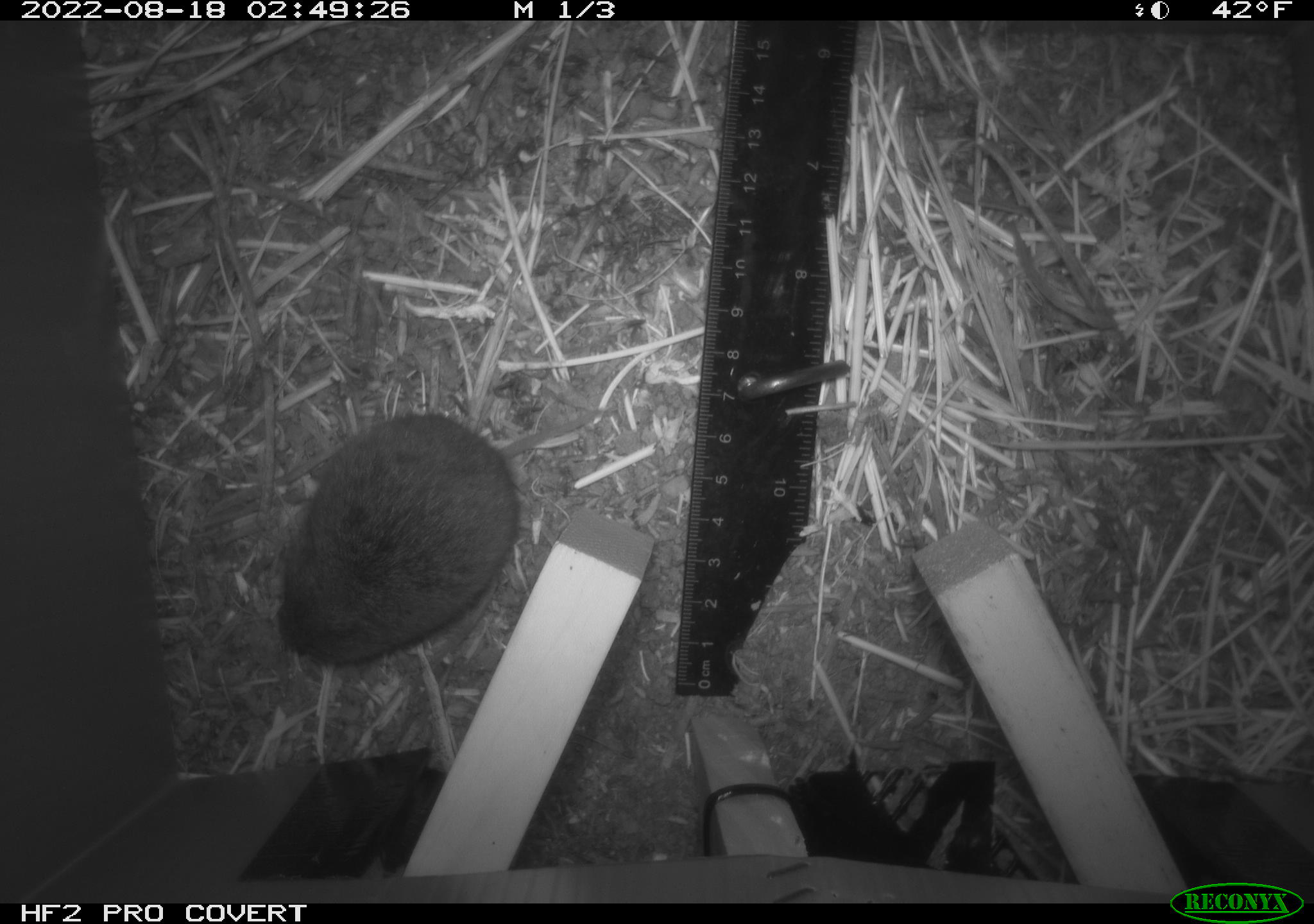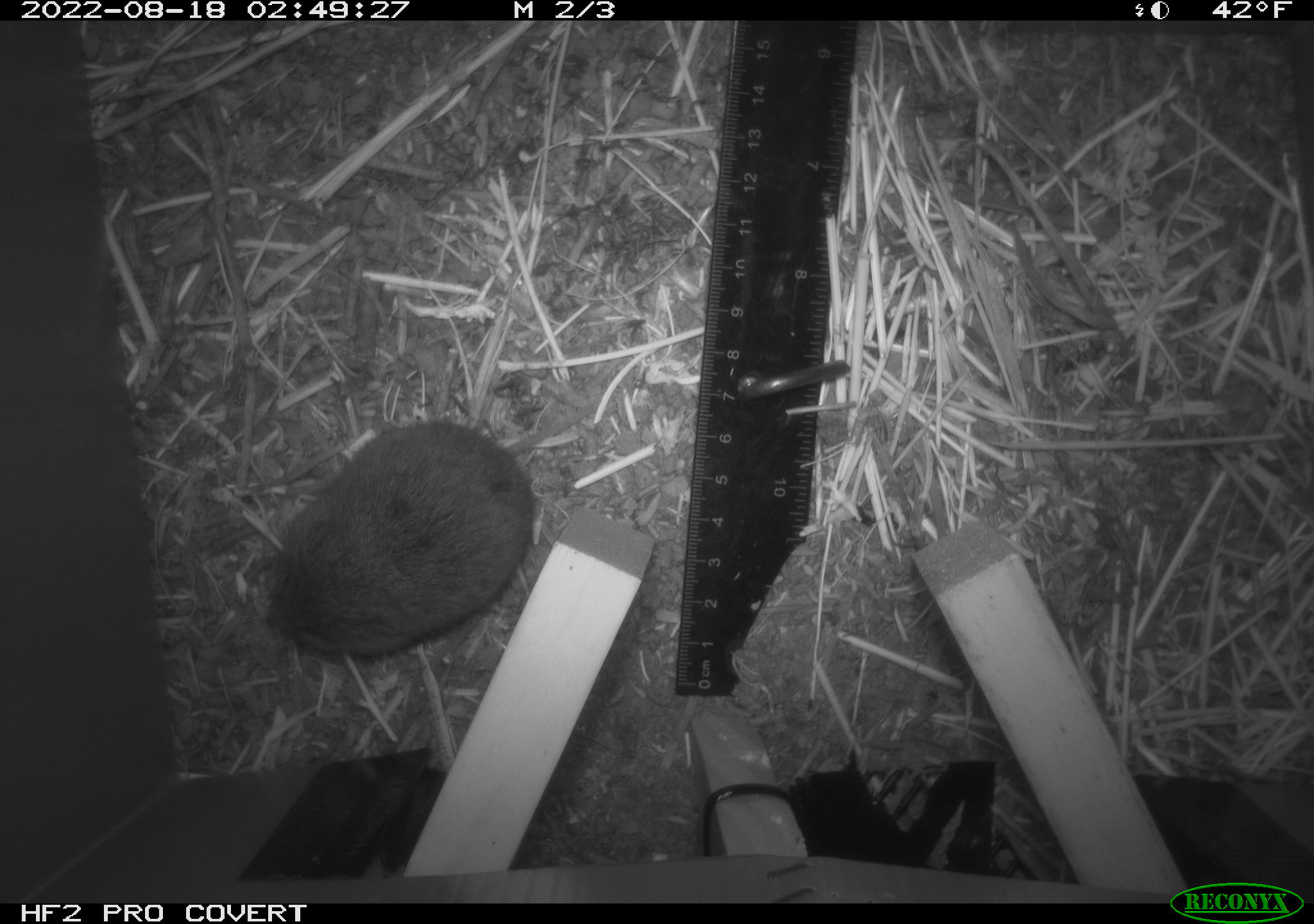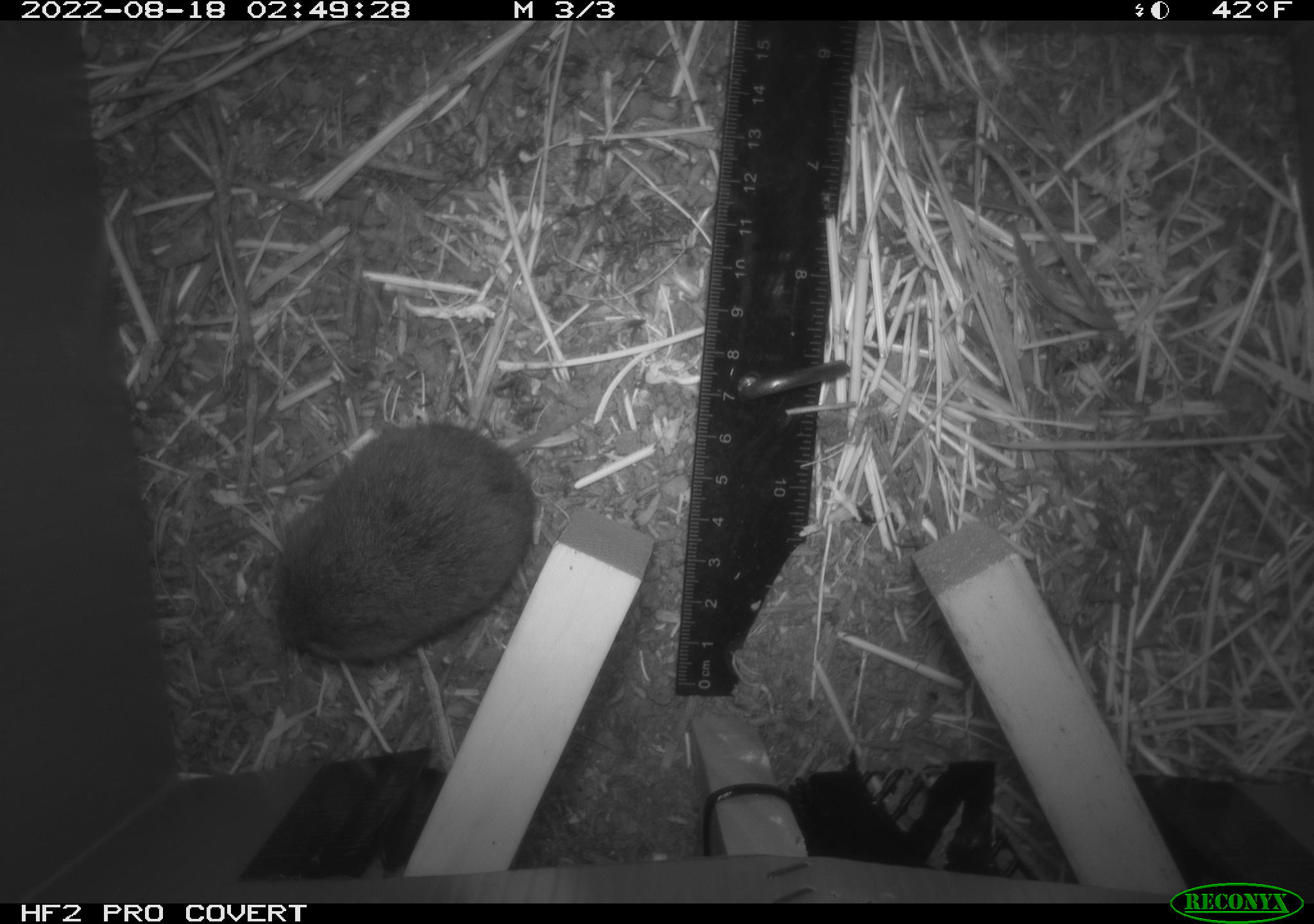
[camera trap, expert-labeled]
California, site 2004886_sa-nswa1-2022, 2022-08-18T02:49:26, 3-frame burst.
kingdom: Animalia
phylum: Chordata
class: Mammalia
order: Rodentia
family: Cricetidae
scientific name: Cricetidae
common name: hamsters, voles, lemmings, and allies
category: cricetidae family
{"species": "cricetidae family (hamsters, voles, lemmings, and allies) (Cricetidae)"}